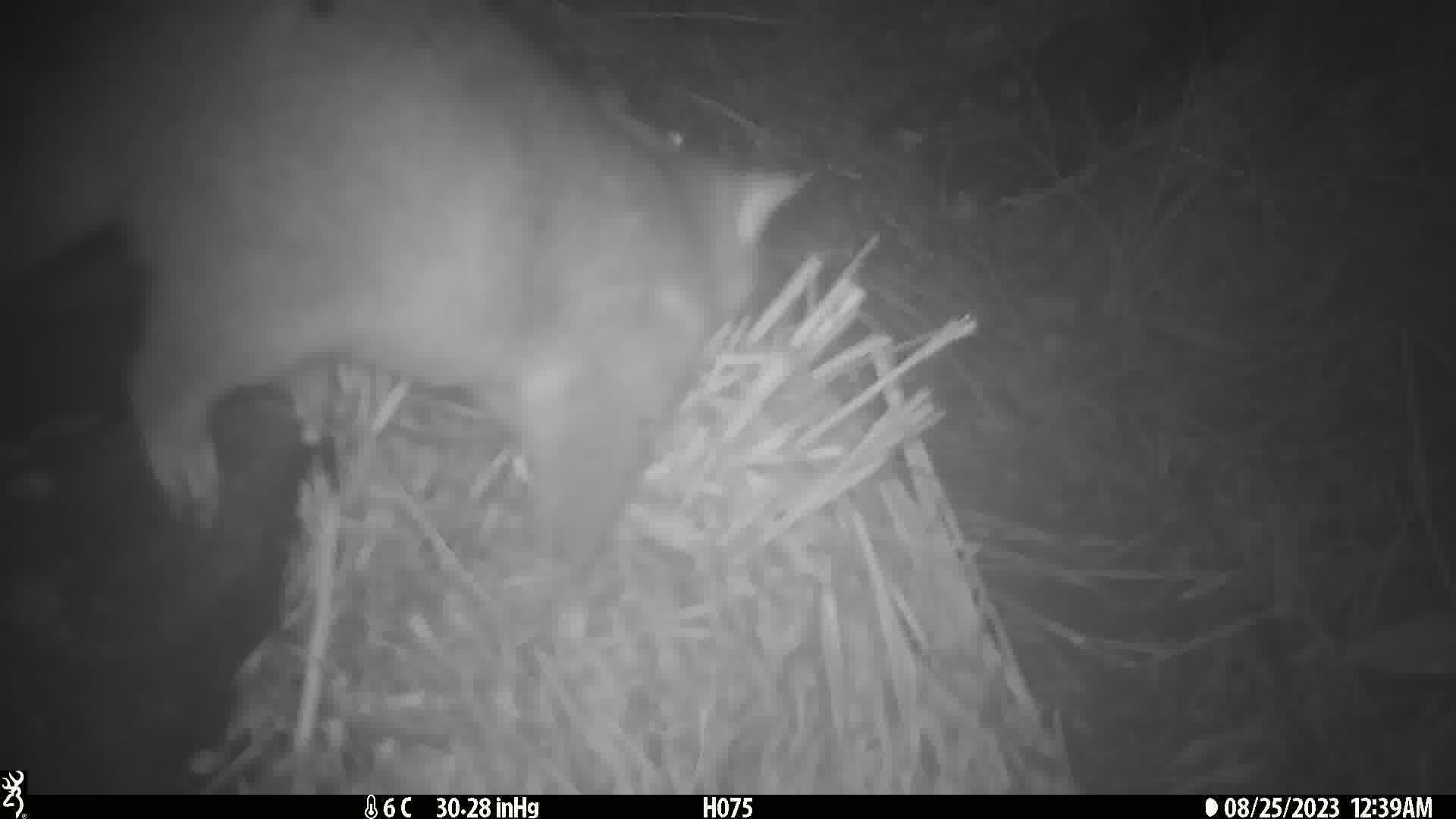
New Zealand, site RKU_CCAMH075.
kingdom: Animalia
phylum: Chordata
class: Mammalia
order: Diprotodontia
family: Phalangeridae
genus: Trichosurus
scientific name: Trichosurus vulpecula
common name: common brushtail possum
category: possum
Possum (common brushtail possum) (Trichosurus vulpecula).